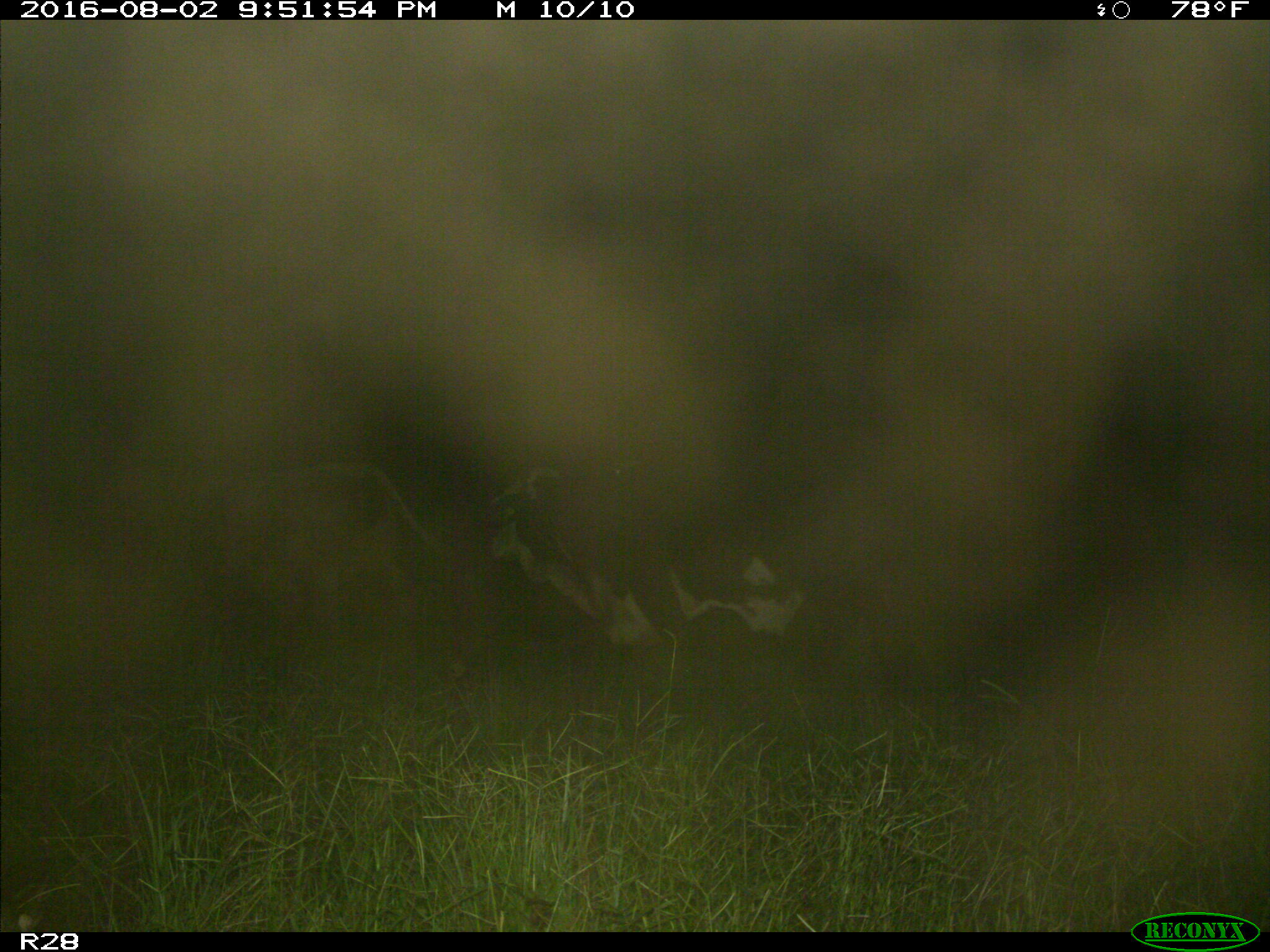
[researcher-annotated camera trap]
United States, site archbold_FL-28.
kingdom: Animalia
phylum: Chordata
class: Mammalia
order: Artiodactyla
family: Bovidae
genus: Bos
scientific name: Bos taurus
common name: domestic cow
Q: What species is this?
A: Bos taurus (domestic cow).